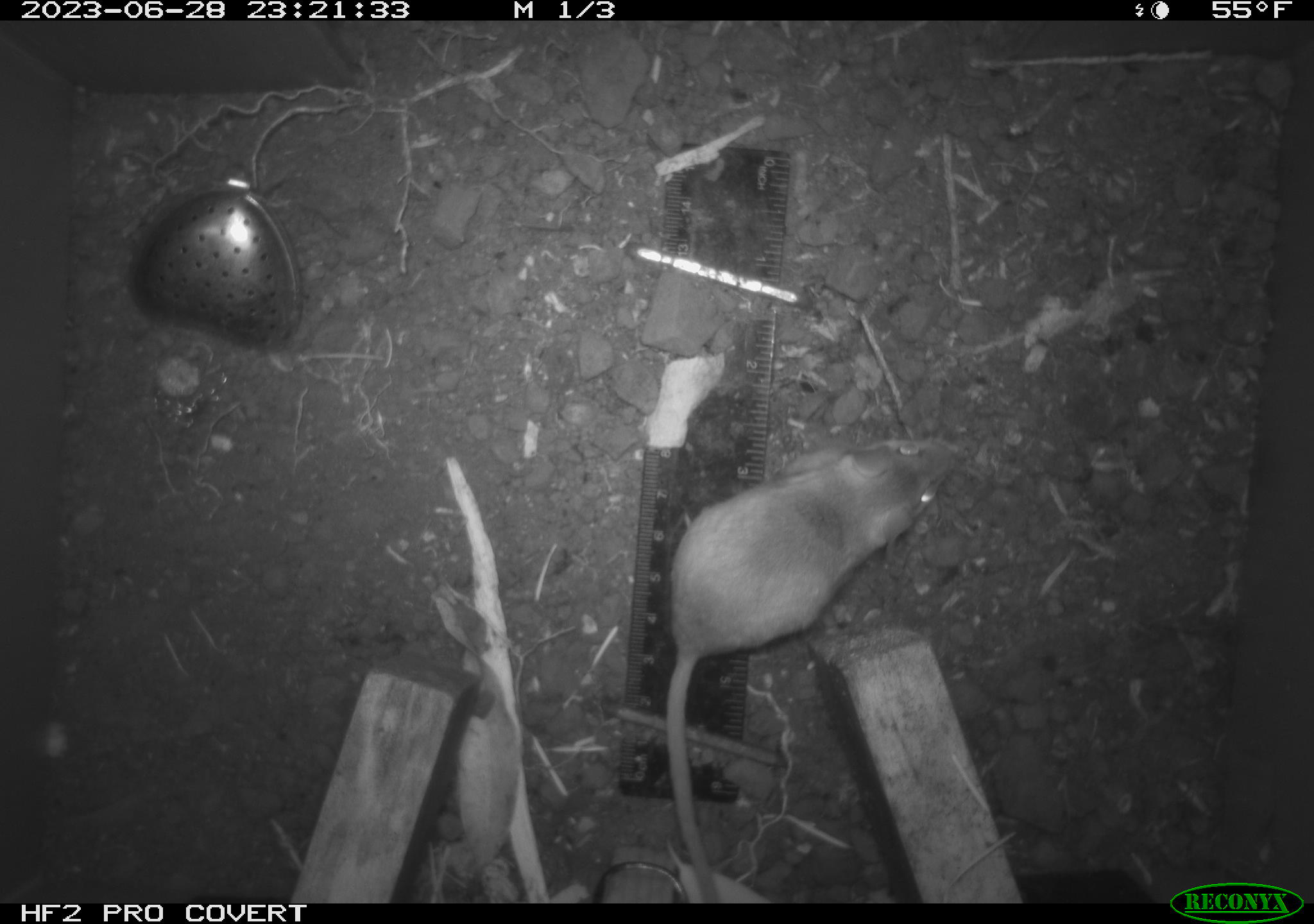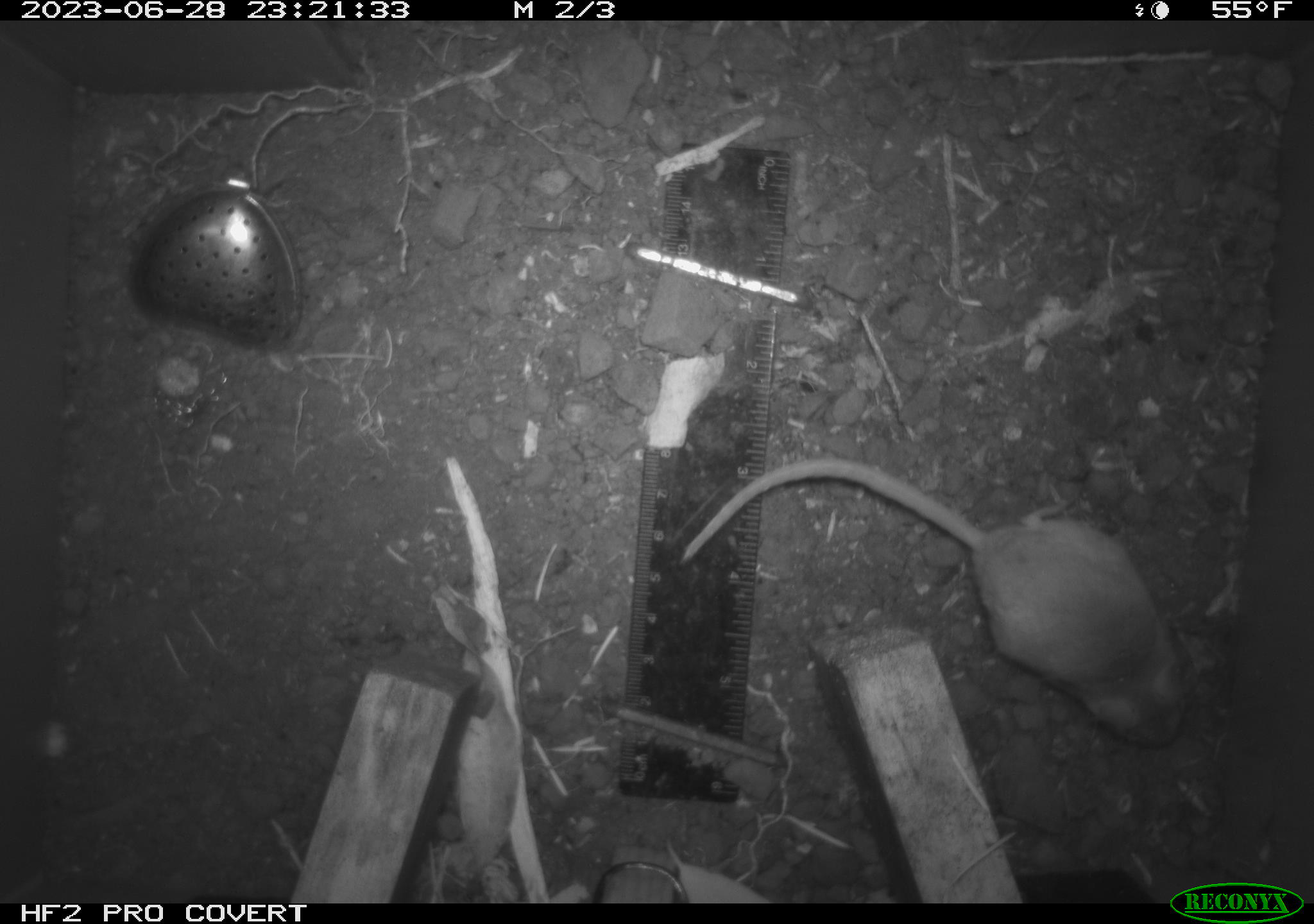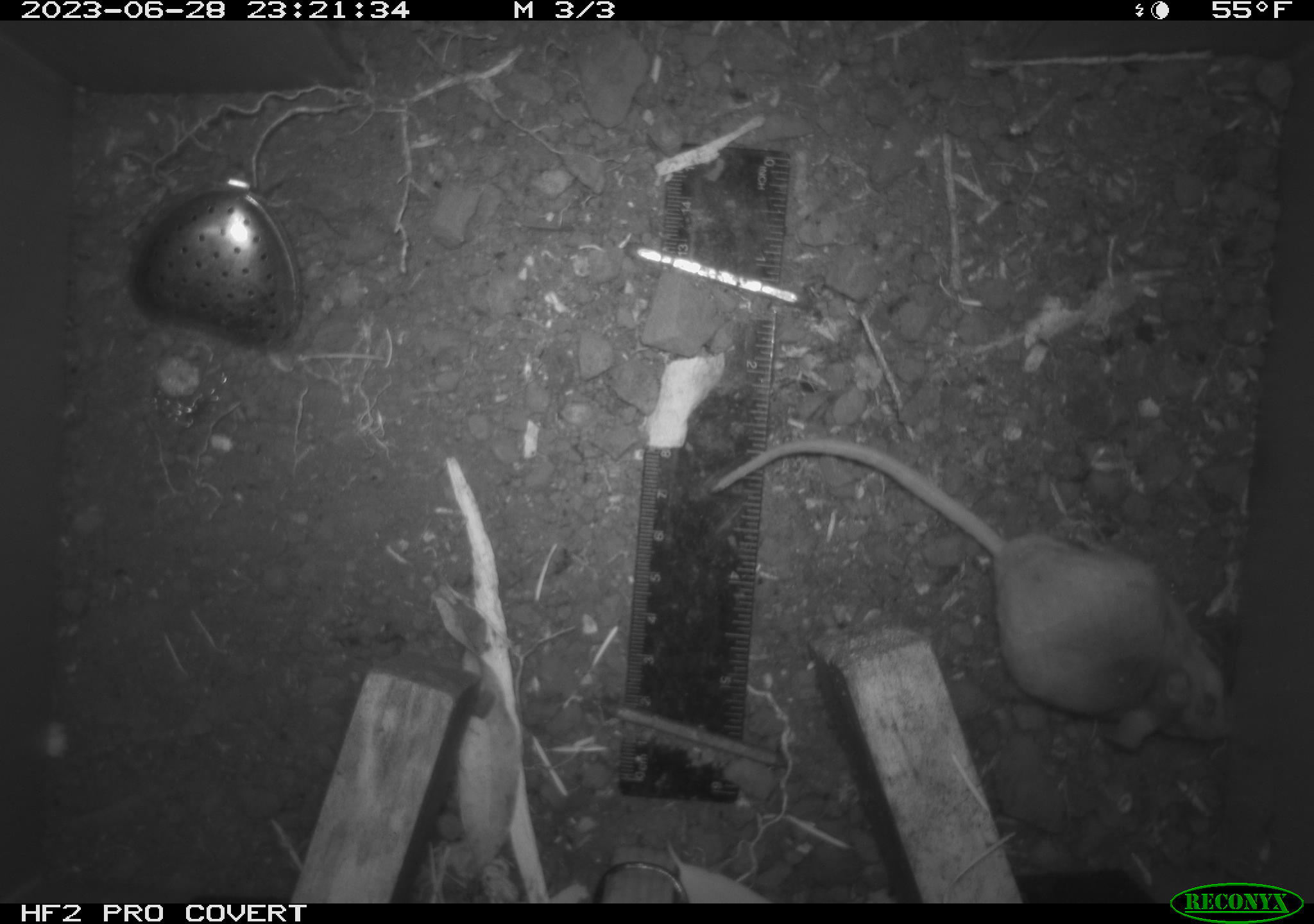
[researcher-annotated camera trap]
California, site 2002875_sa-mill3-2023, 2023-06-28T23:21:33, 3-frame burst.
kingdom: Animalia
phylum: Chordata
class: Mammalia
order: Rodentia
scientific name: Rodentia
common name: mouse species